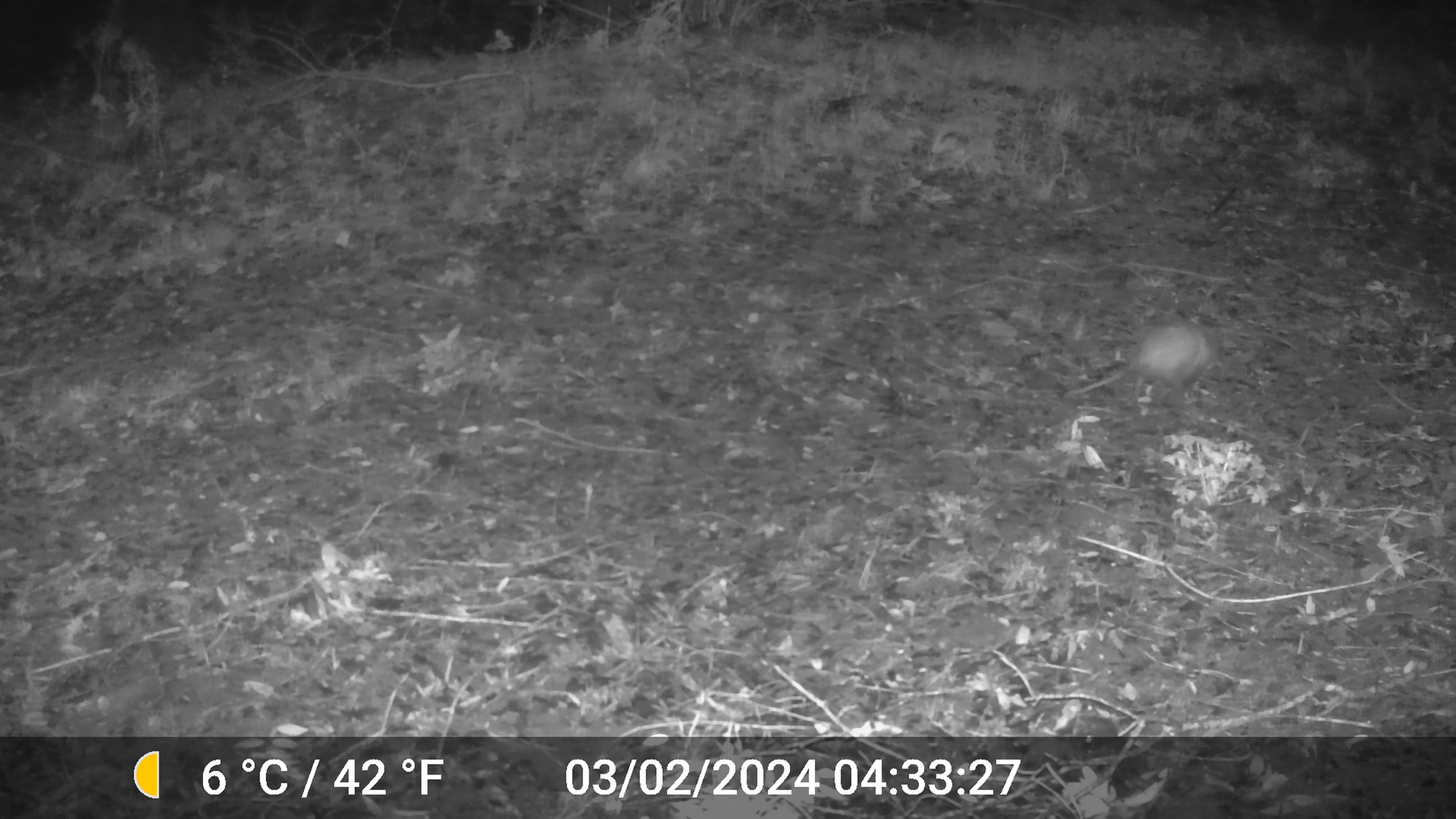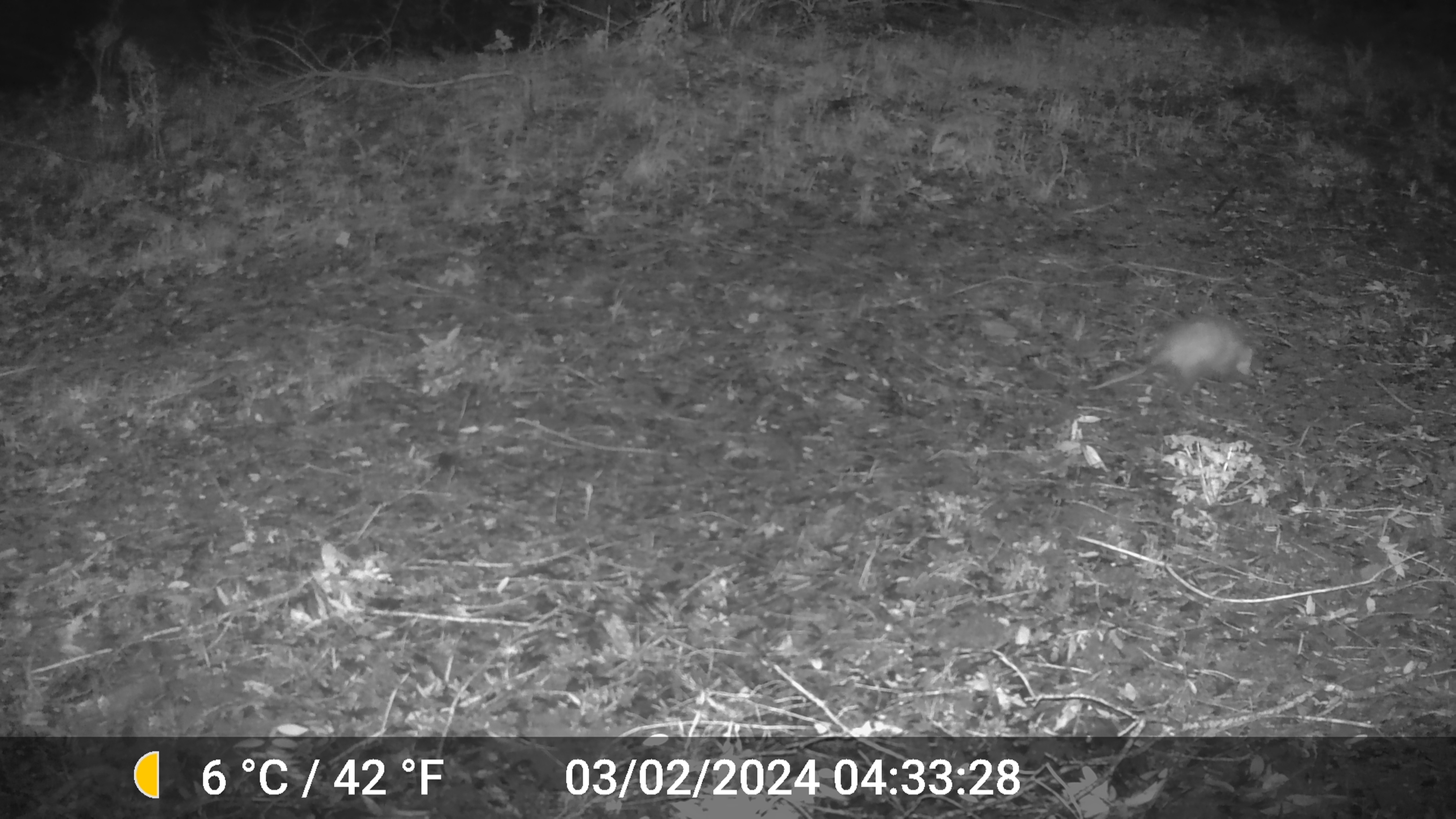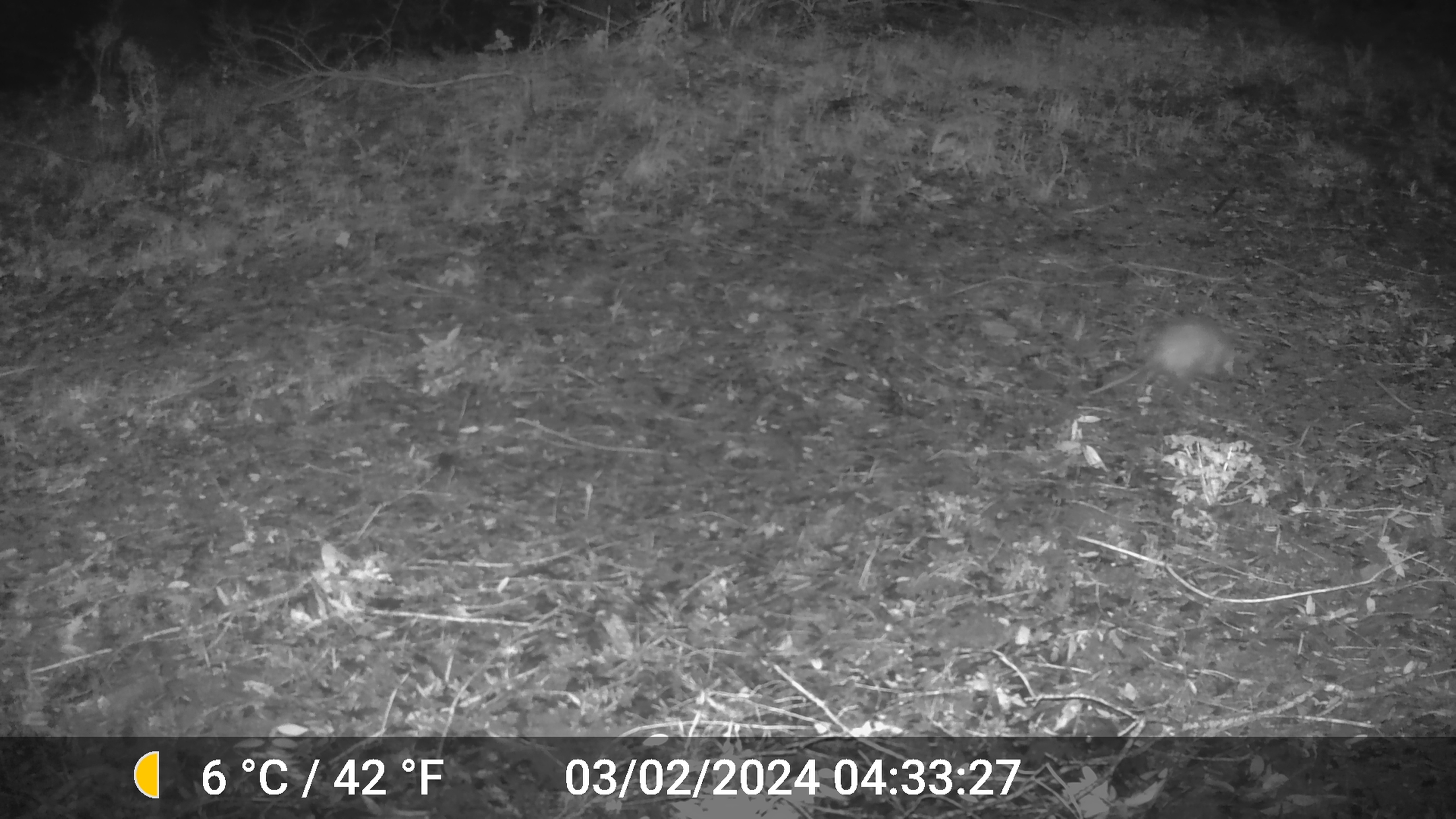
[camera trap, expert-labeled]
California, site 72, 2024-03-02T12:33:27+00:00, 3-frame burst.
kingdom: Animalia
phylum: Chordata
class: Mammalia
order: Didelphimorphia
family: Didelphidae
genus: Didelphis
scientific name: Didelphis virginiana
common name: virginia opossum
Virginia opossum (Didelphis virginiana).